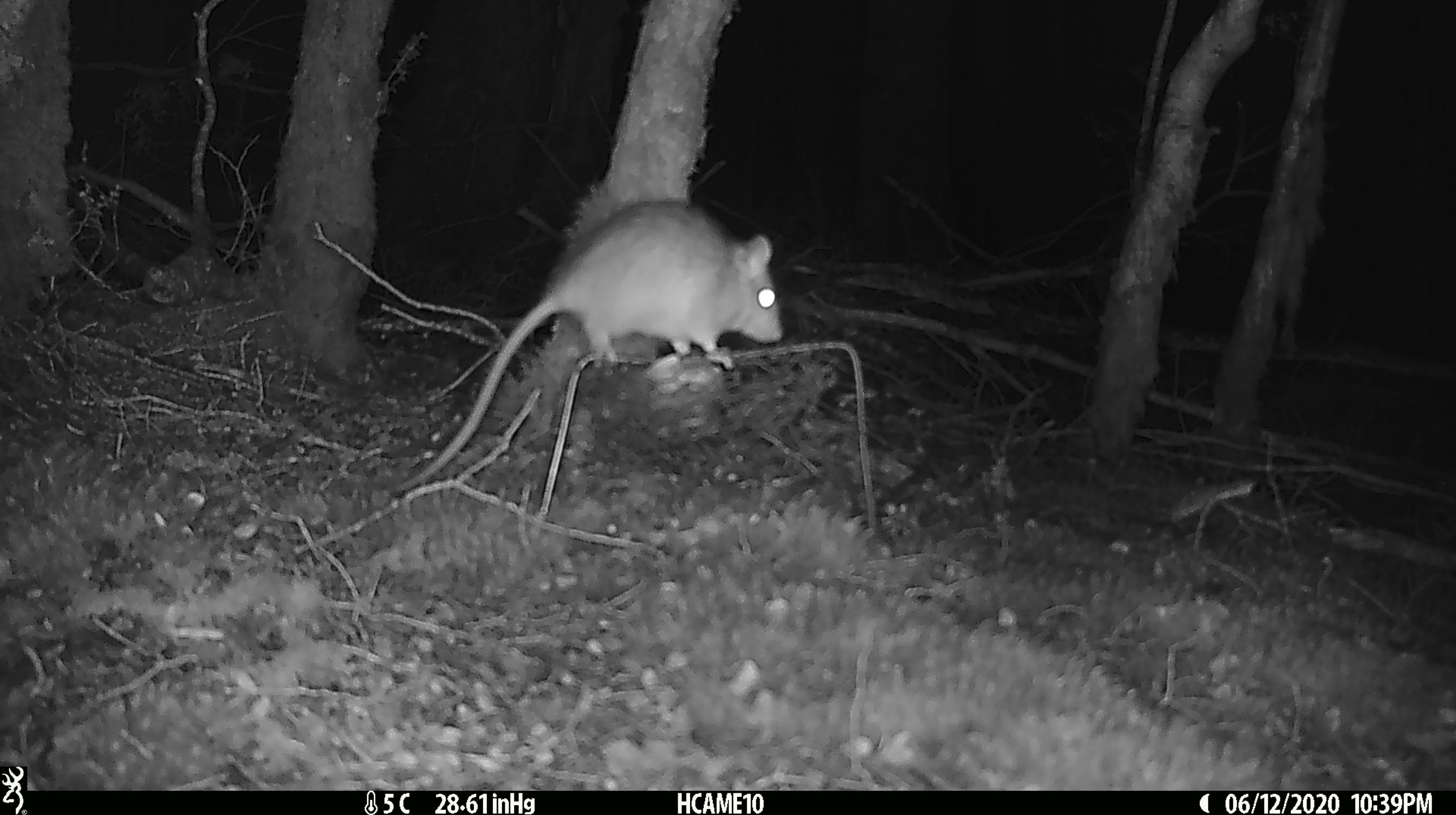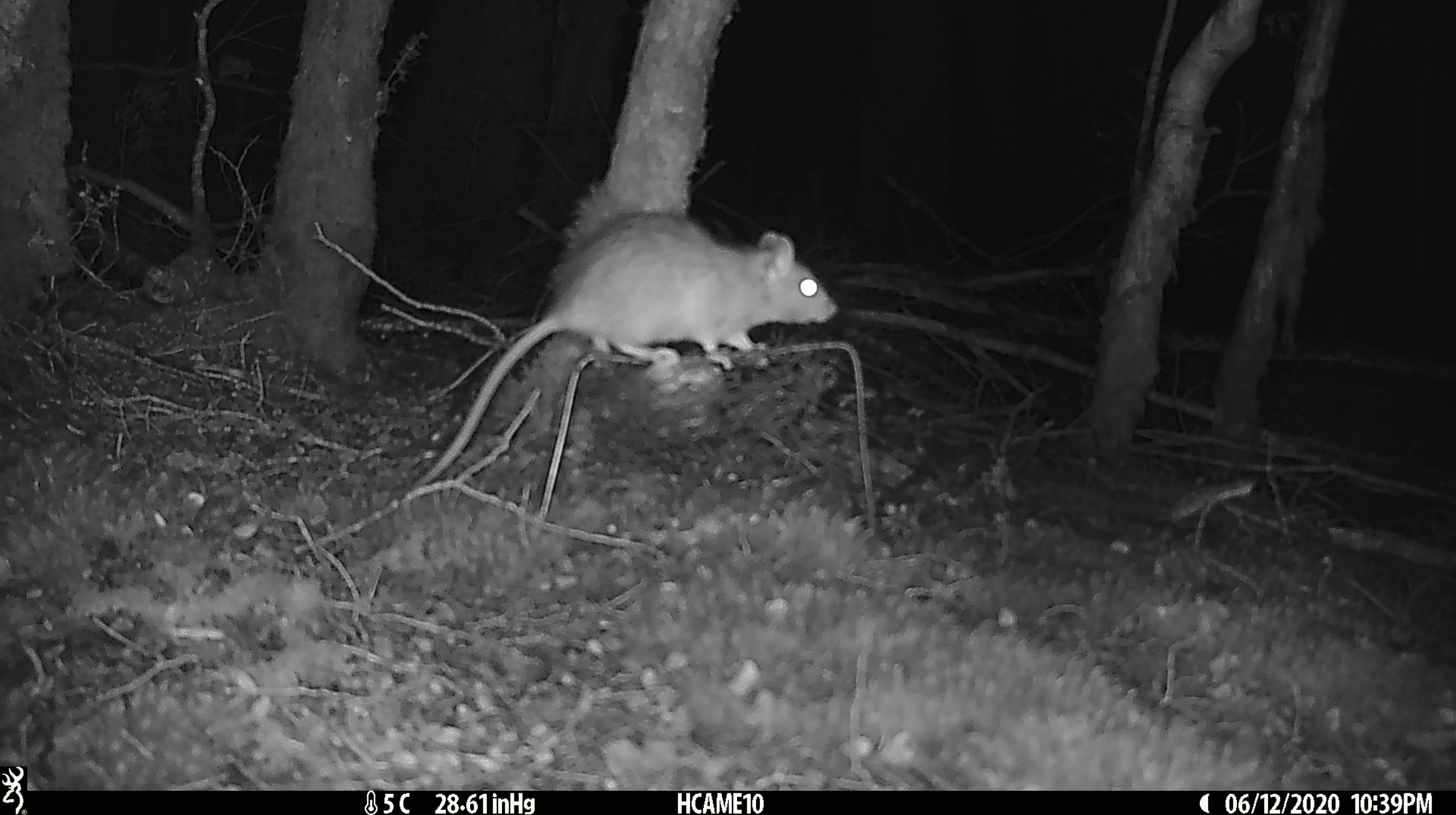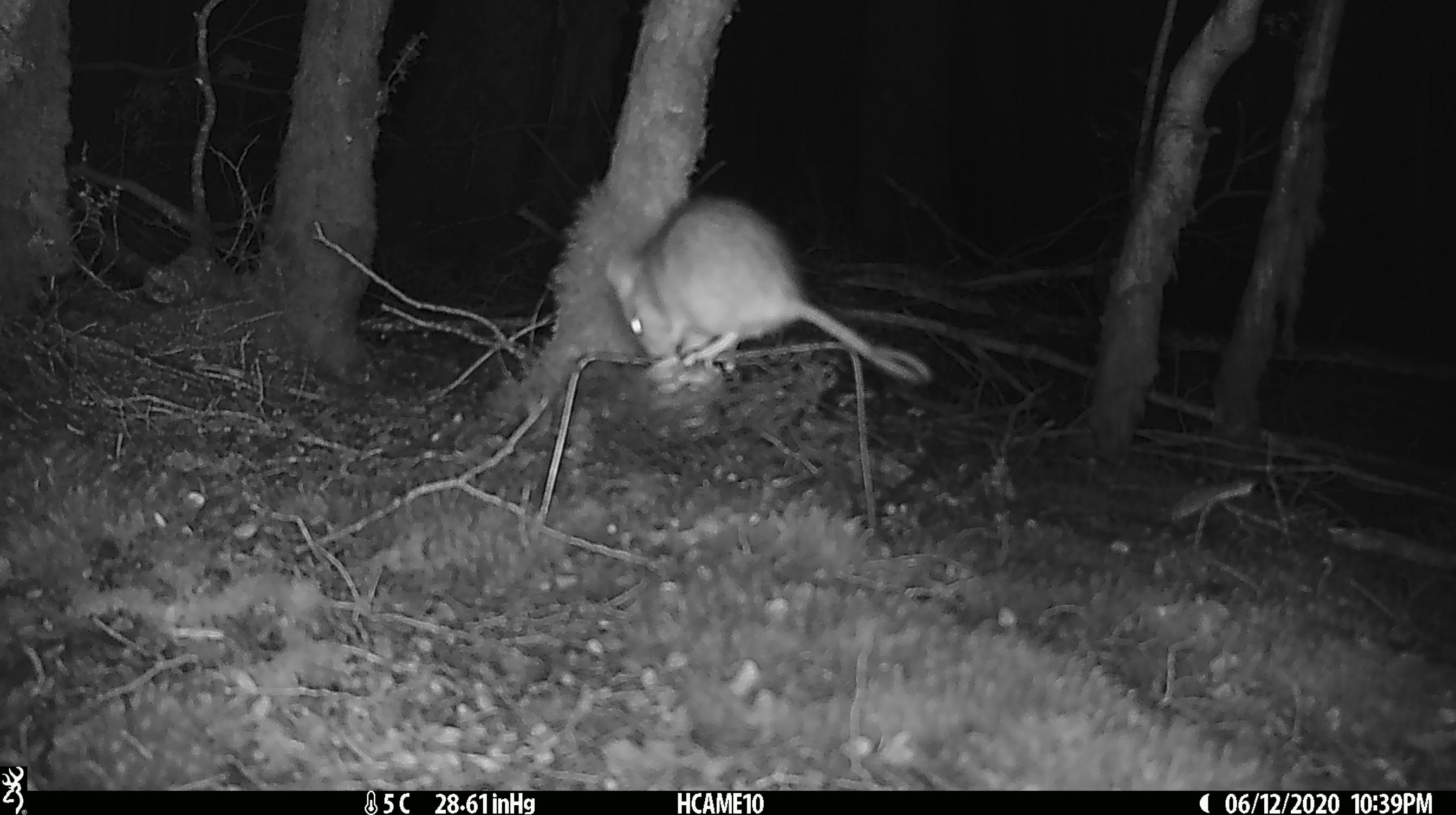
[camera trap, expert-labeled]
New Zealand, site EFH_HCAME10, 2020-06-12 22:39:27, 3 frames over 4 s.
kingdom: Animalia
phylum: Chordata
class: Mammalia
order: Rodentia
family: Muridae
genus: Rattus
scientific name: Rattus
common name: rat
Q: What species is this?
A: Rat (Rattus).